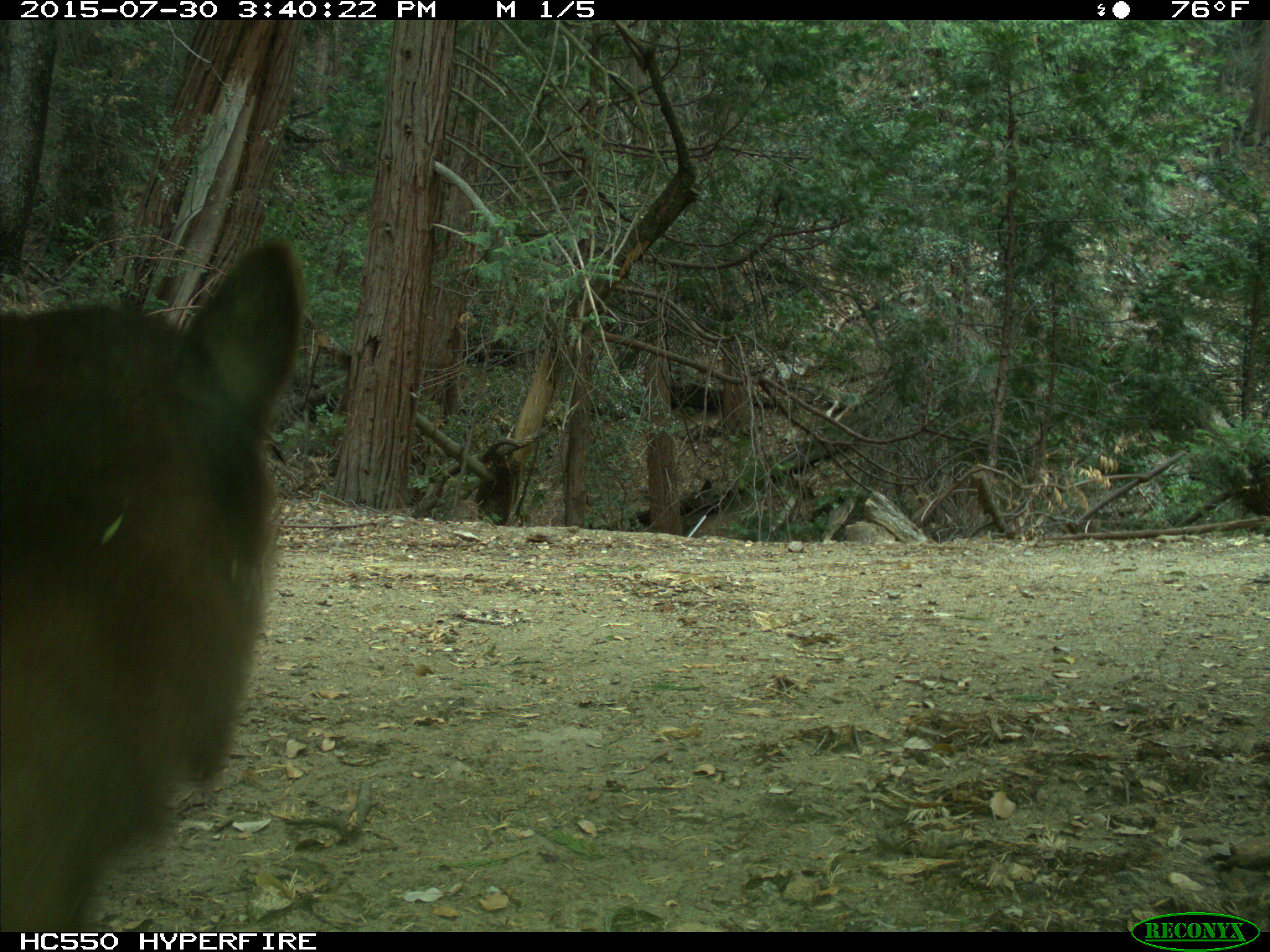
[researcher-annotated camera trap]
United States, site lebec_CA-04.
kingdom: Animalia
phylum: Chordata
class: Mammalia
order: Carnivora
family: Ursidae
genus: Ursus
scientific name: Ursus americanus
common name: american black bear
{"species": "Ursus americanus (american black bear)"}